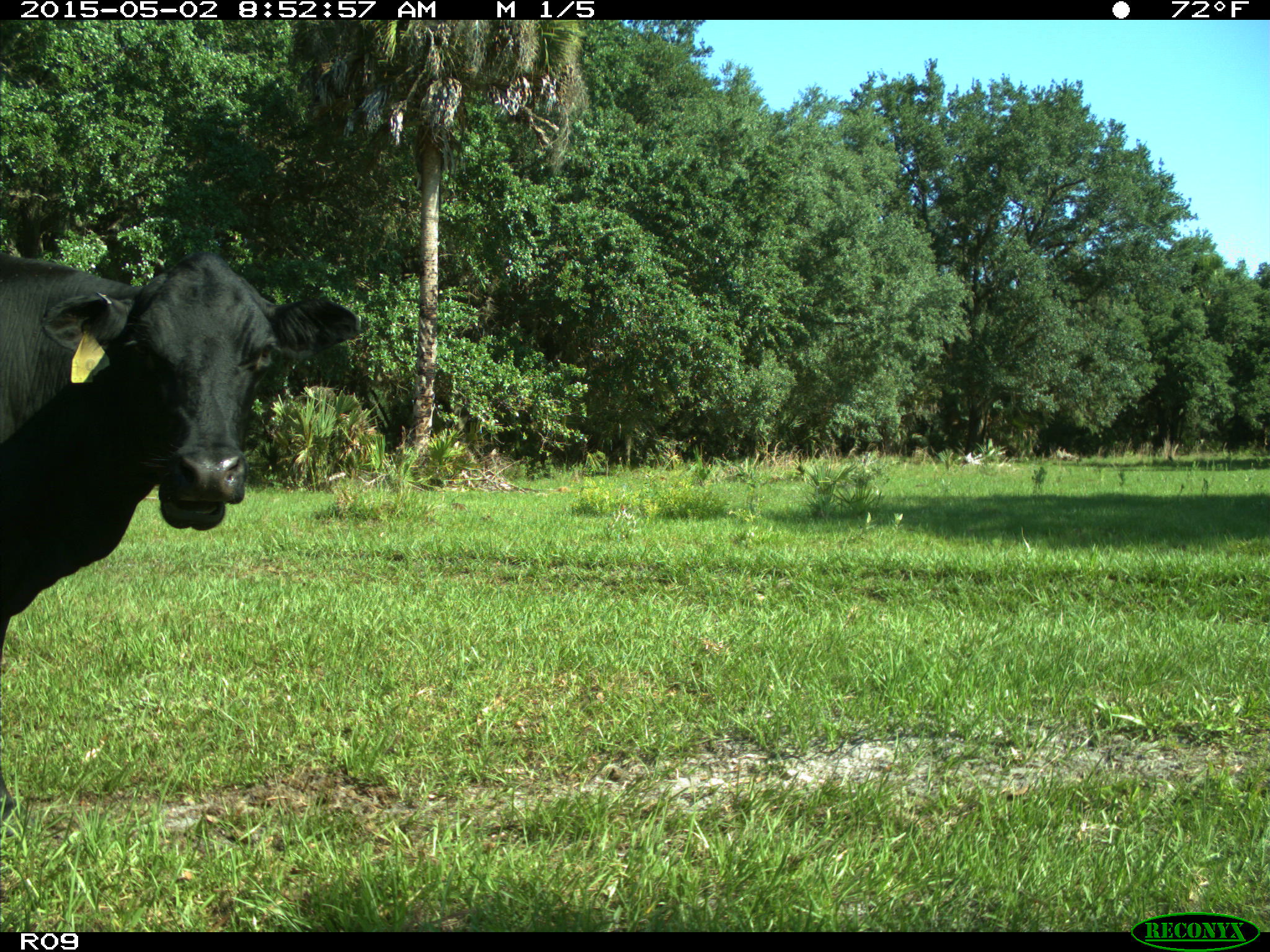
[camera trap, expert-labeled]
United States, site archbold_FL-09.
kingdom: Animalia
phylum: Chordata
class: Mammalia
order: Artiodactyla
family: Bovidae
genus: Bos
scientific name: Bos taurus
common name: domestic cow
Bos taurus (domestic cow).